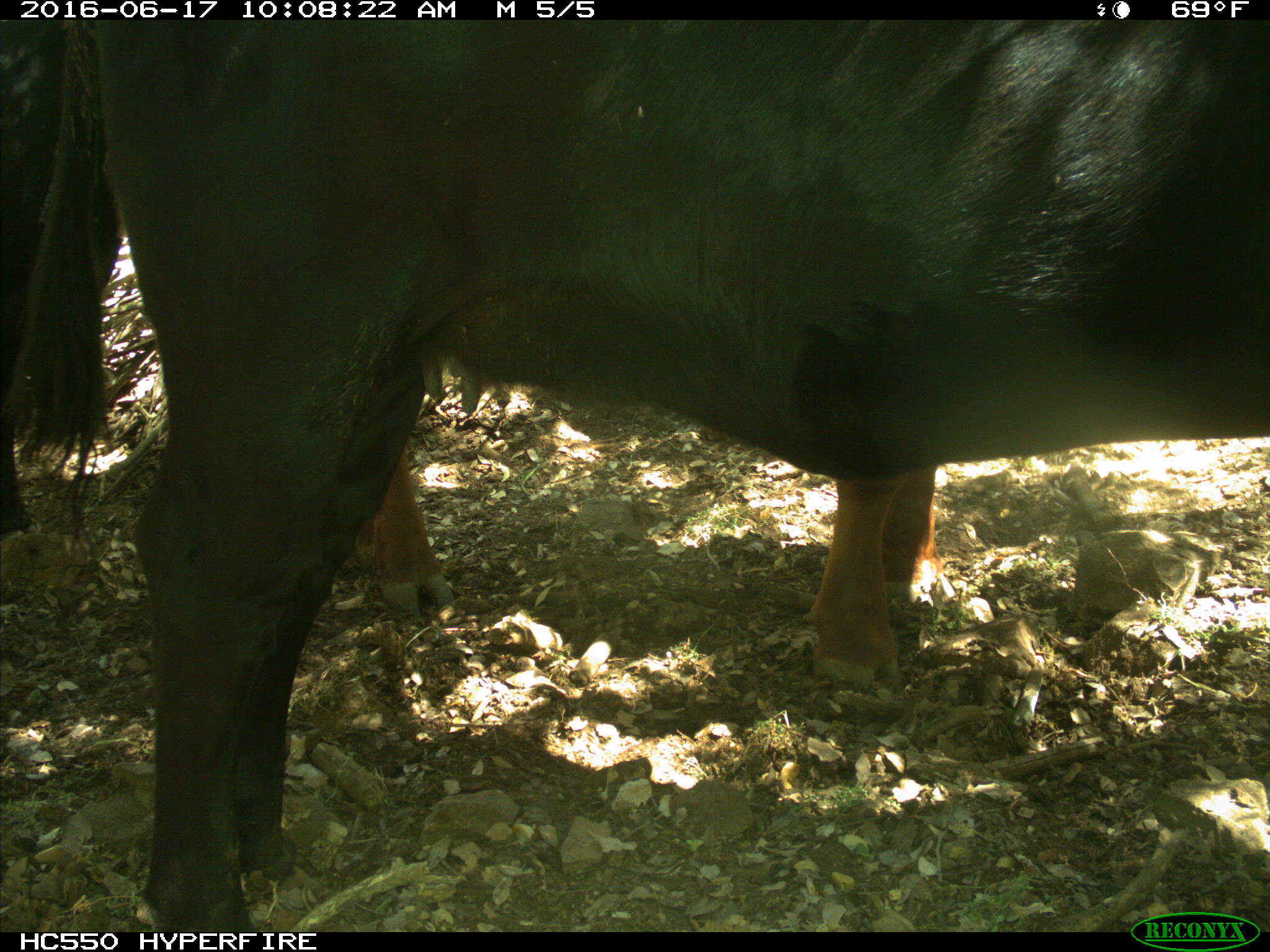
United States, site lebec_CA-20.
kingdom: Animalia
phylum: Chordata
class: Mammalia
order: Artiodactyla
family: Bovidae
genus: Bos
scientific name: Bos taurus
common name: domestic cow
Bos taurus (domestic cow).